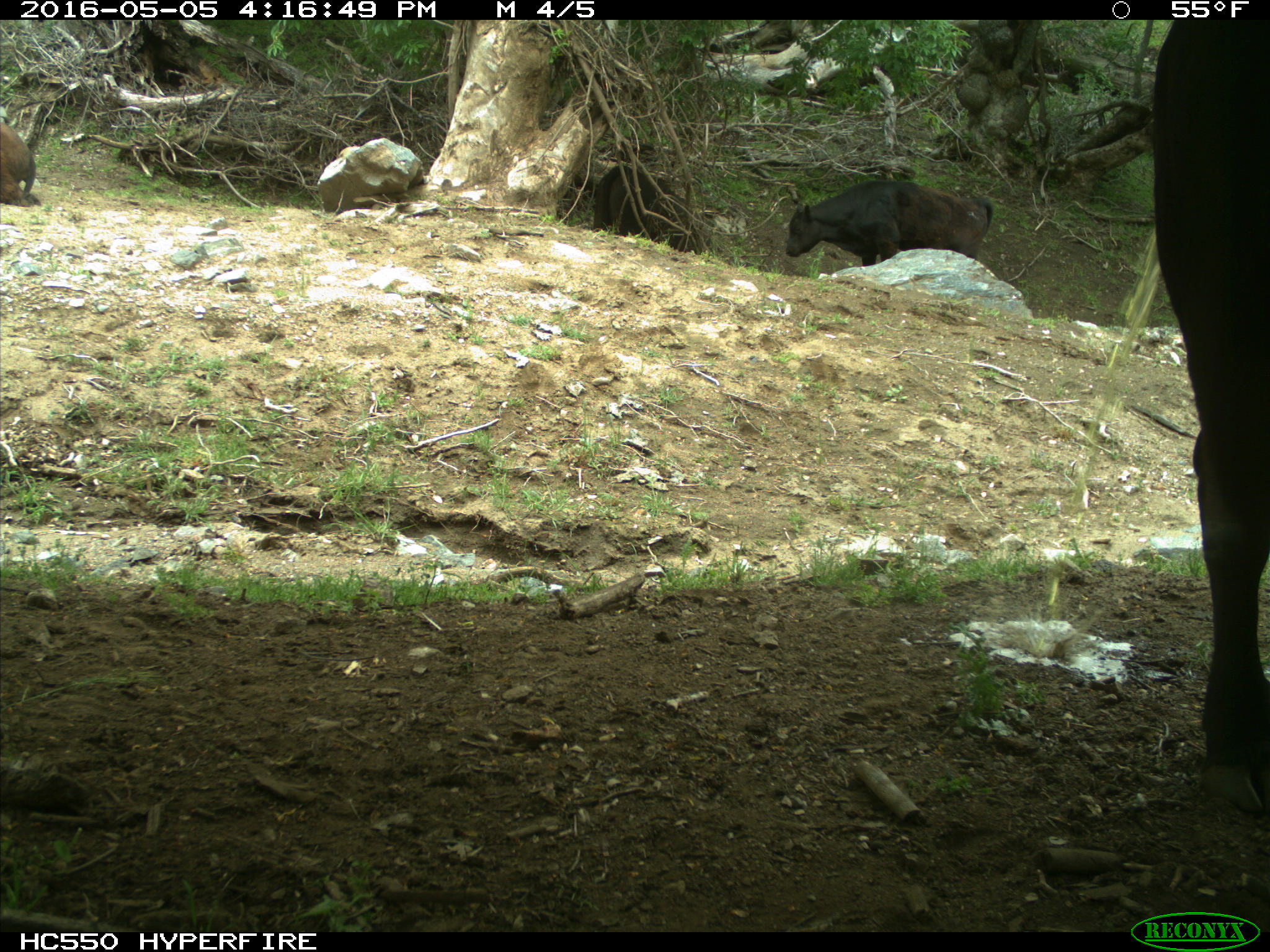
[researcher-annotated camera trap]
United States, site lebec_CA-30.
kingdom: Animalia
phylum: Chordata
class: Mammalia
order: Artiodactyla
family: Bovidae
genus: Bos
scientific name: Bos taurus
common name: domestic cow